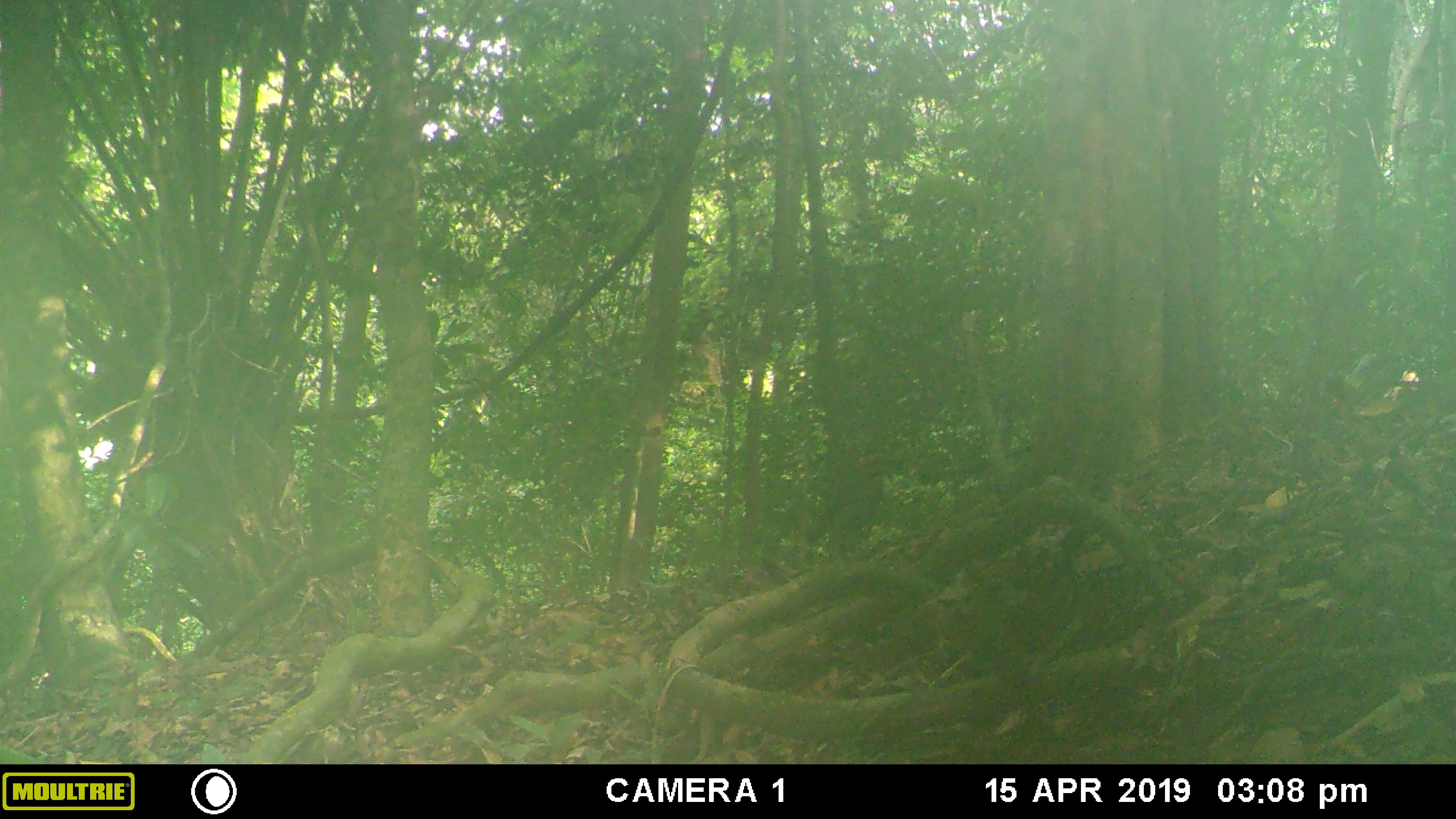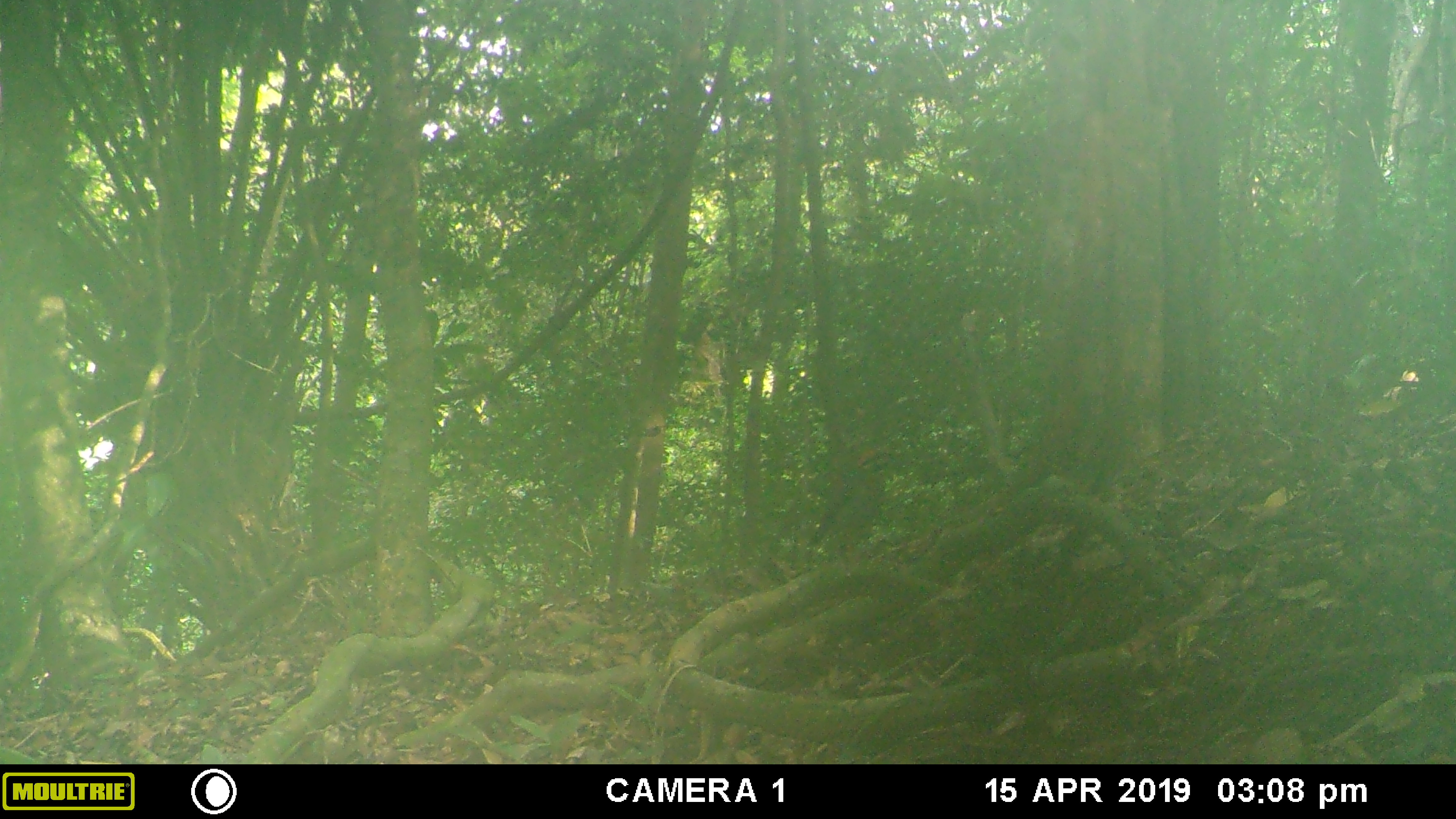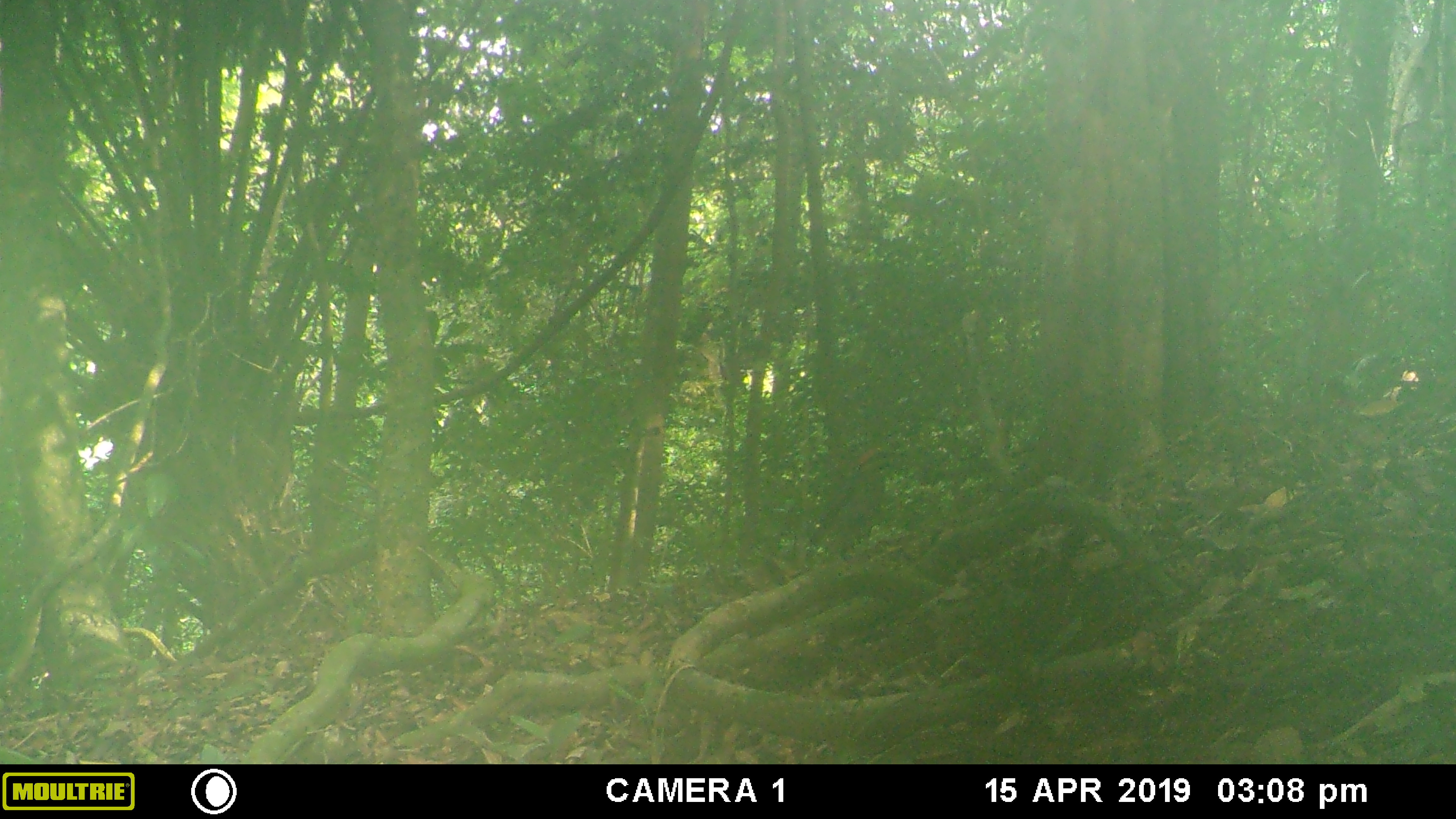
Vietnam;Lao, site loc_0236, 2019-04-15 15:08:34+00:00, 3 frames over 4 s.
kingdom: Animalia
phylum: Chordata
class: Aves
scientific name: Aves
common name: bird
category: unidentified bird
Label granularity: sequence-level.